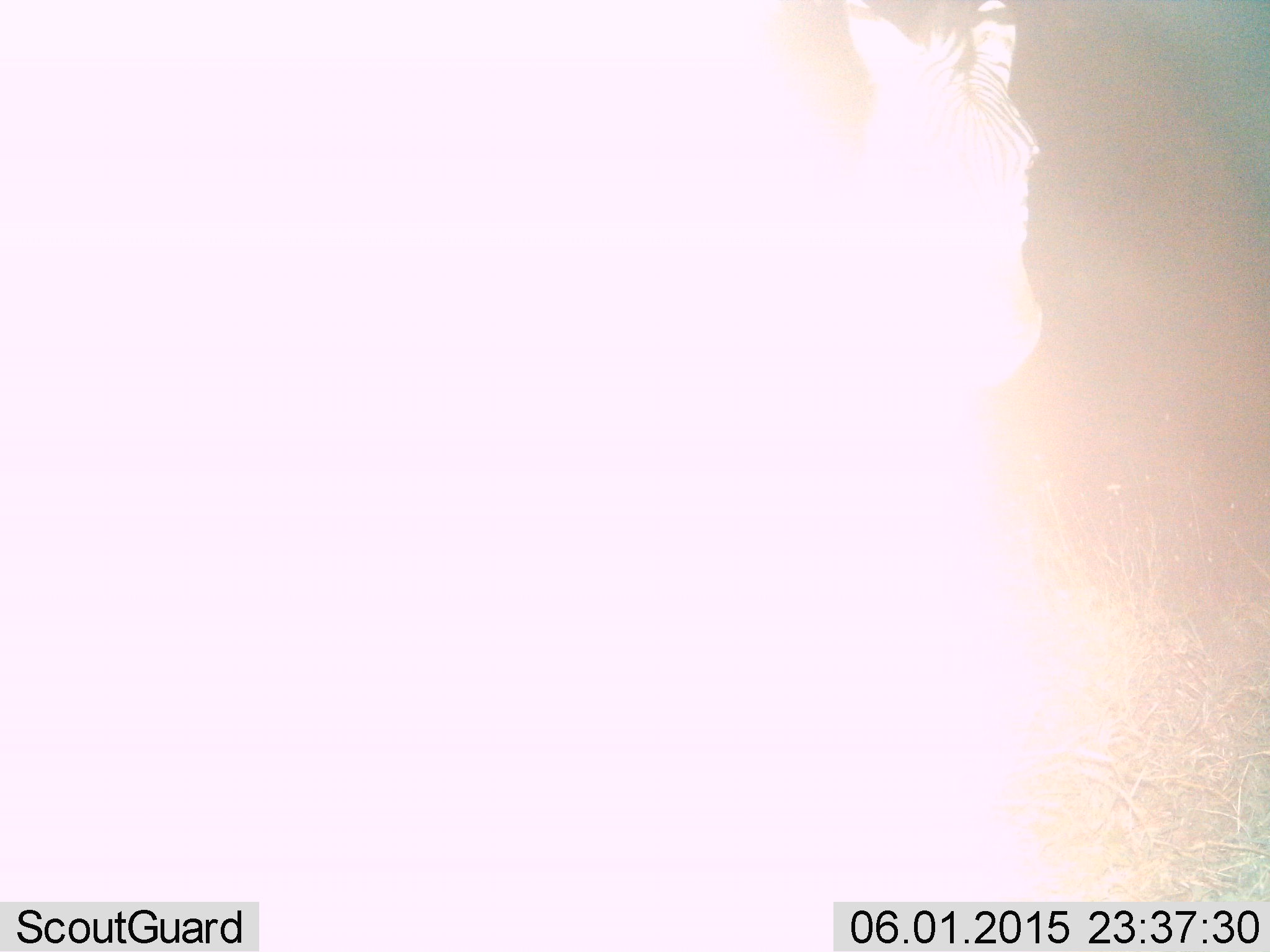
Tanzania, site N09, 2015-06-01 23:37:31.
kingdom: Animalia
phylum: Chordata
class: Mammalia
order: Perissodactyla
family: Equidae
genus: Equus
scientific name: Equus quagga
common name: plains zebra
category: zebra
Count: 1.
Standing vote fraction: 88%.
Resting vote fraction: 0%.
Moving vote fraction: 12%.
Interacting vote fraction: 0%.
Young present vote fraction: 0%.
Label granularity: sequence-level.